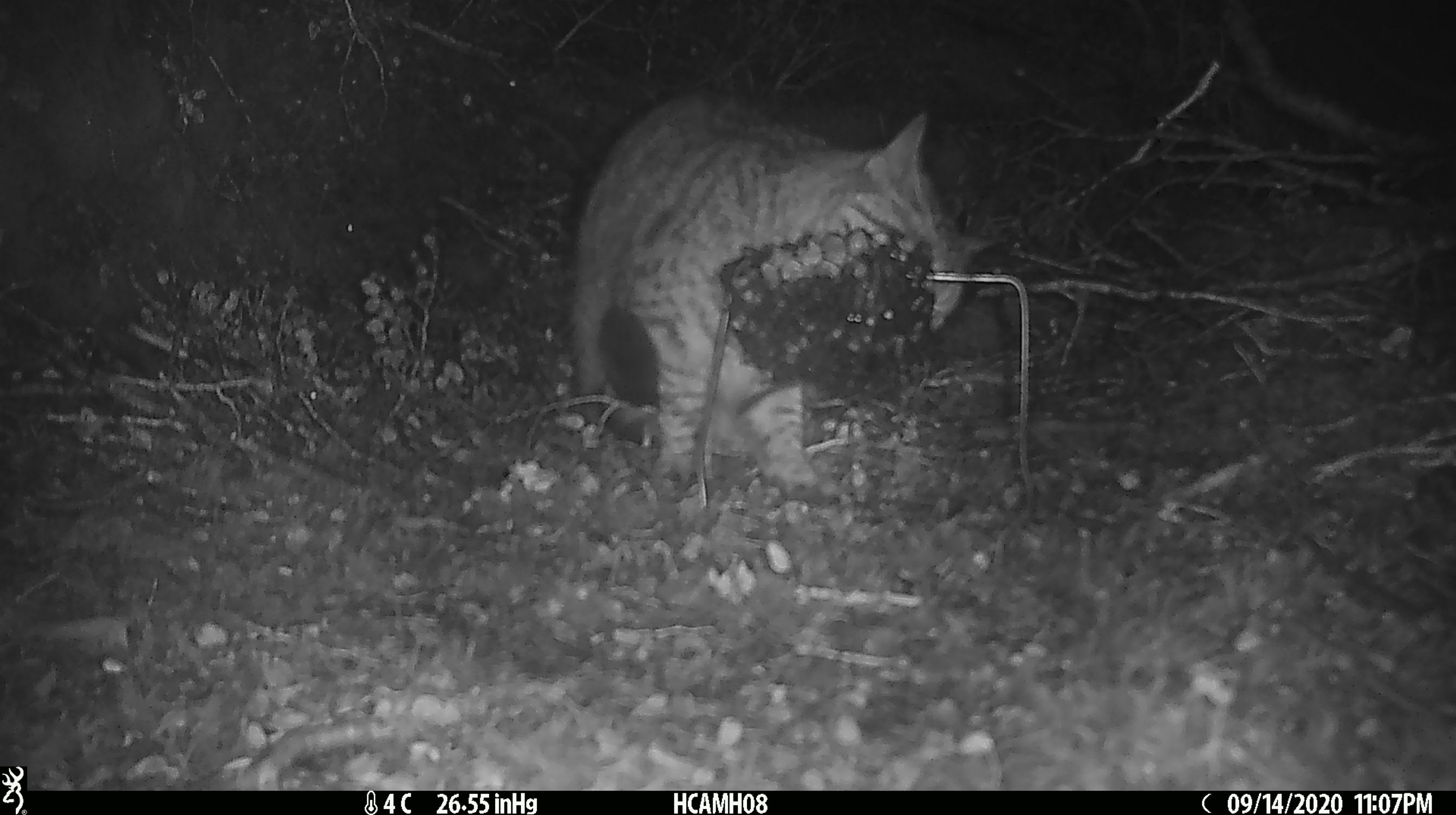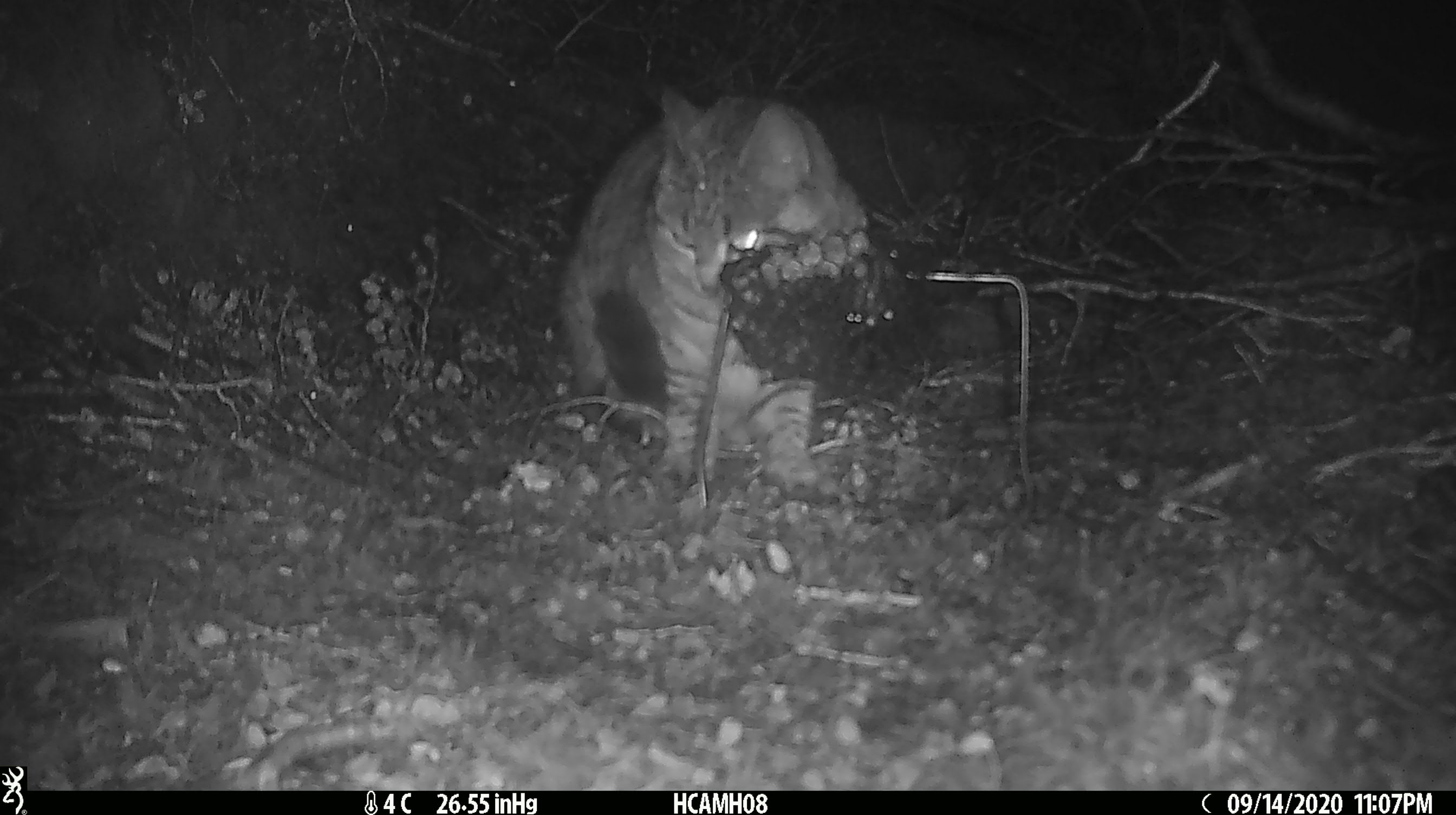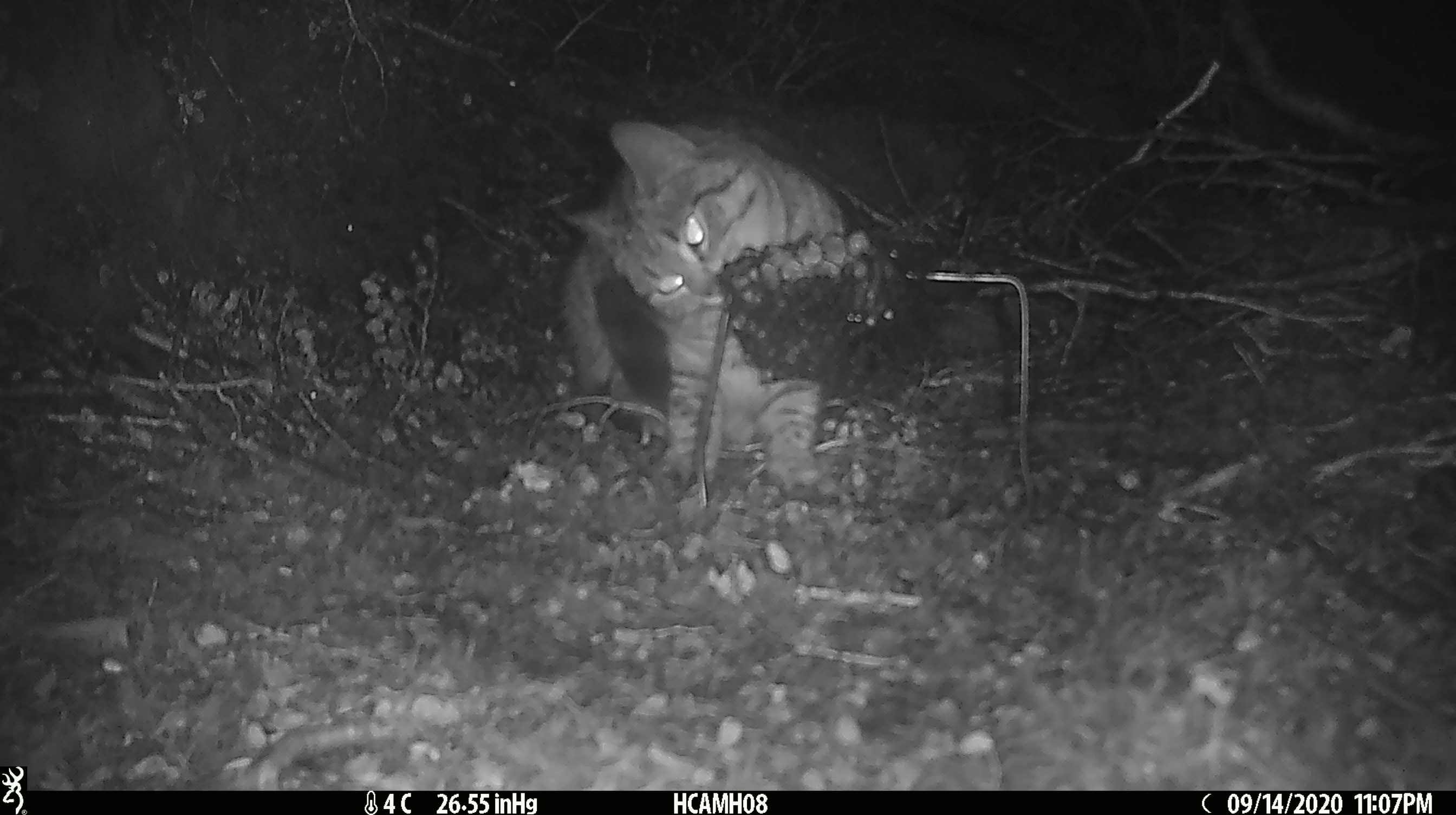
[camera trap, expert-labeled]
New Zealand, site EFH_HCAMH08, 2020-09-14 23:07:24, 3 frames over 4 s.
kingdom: Animalia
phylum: Chordata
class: Mammalia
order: Carnivora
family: Felidae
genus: Felis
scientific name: Felis catus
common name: domestic cat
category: cat